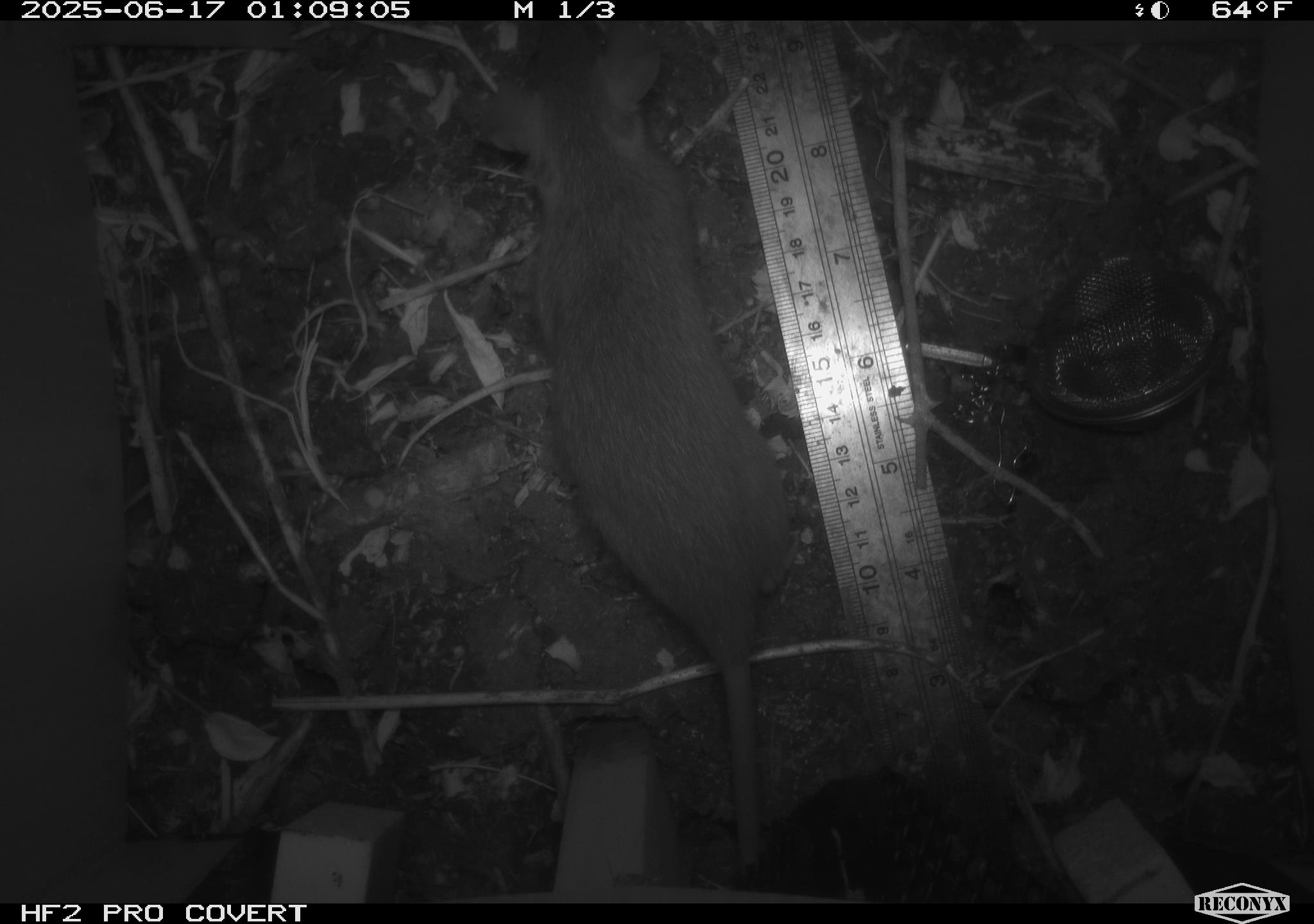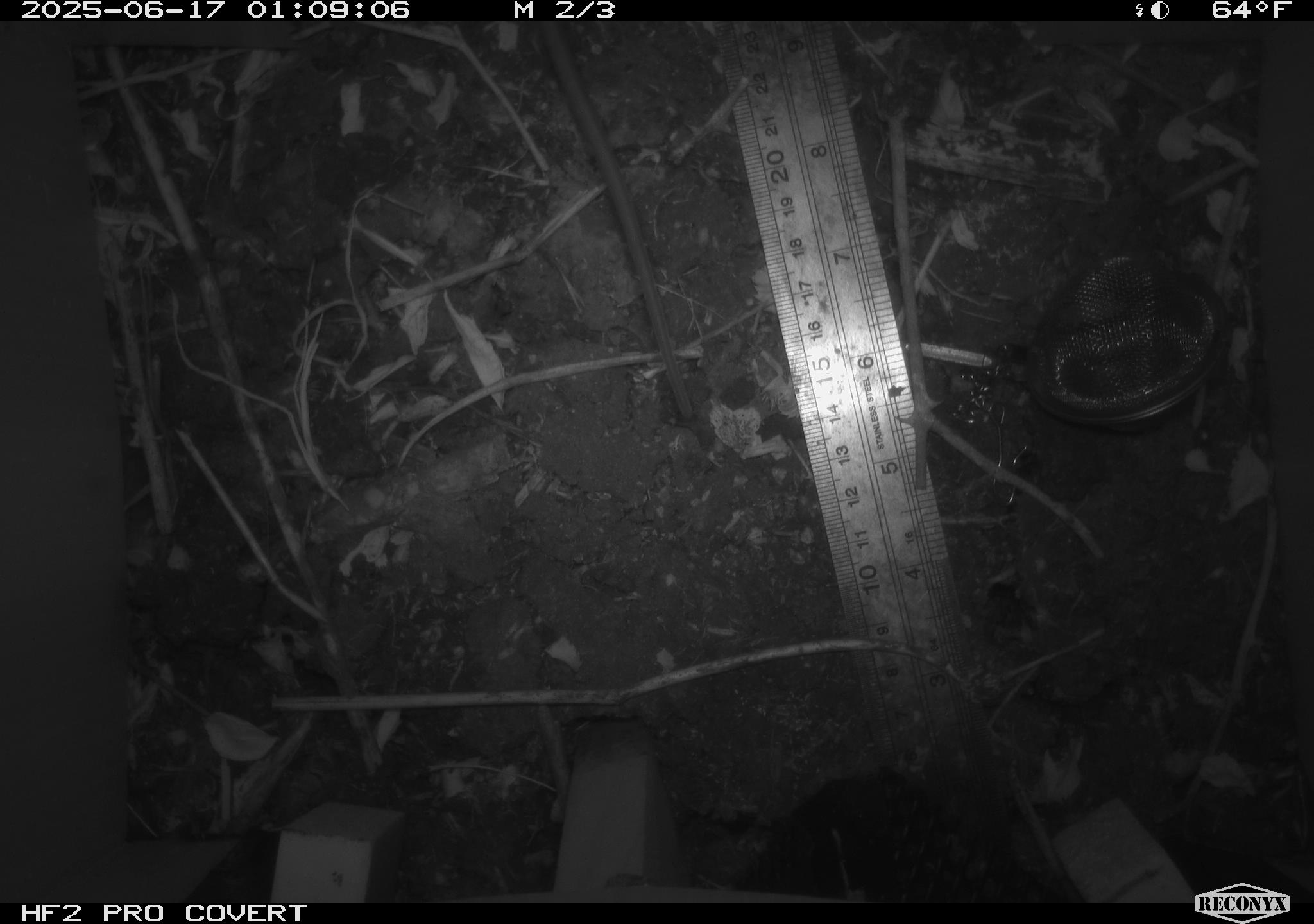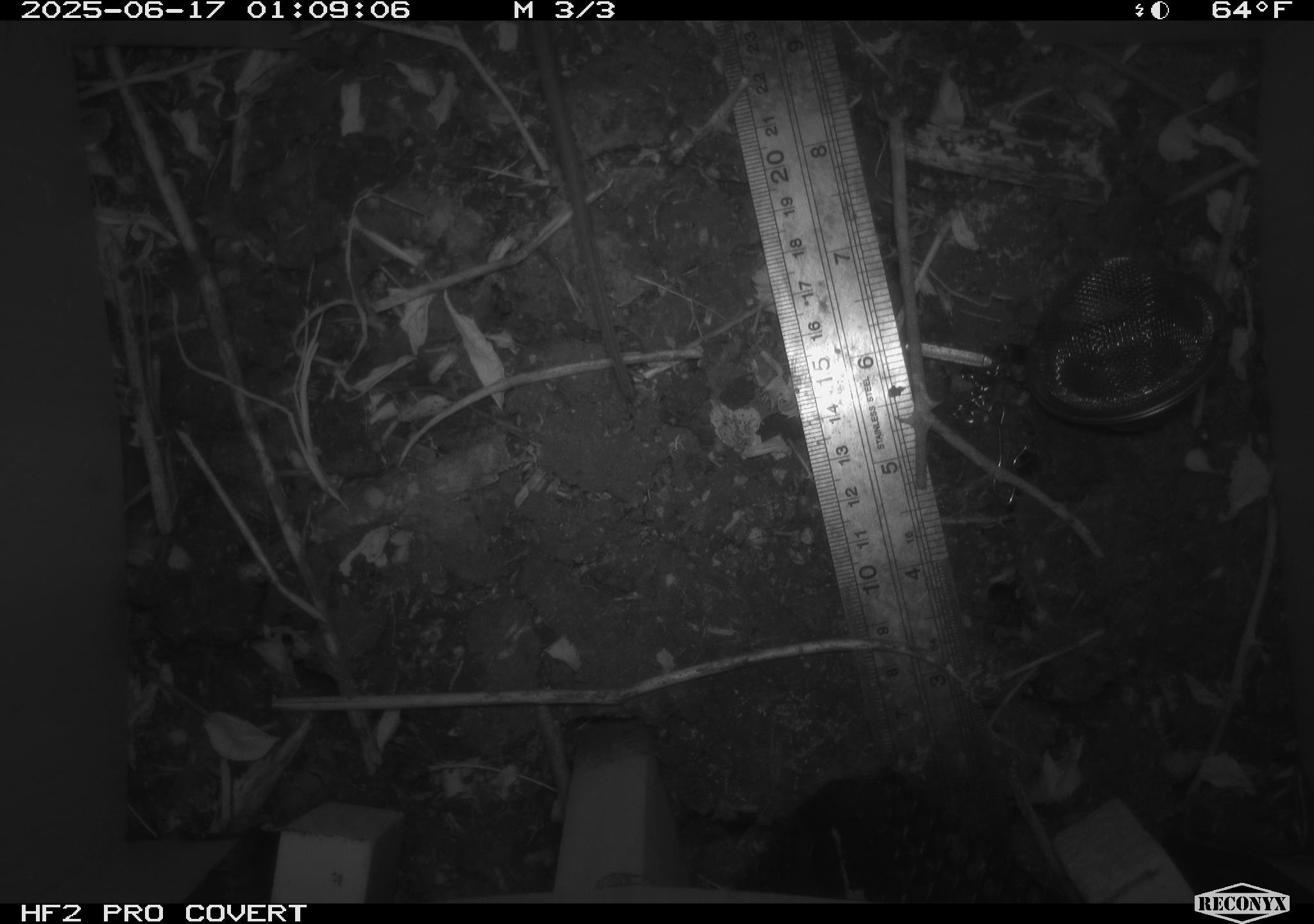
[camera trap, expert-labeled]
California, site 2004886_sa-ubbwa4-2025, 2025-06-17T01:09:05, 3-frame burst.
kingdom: Animalia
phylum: Chordata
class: Mammalia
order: Rodentia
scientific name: Rodentia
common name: rodent